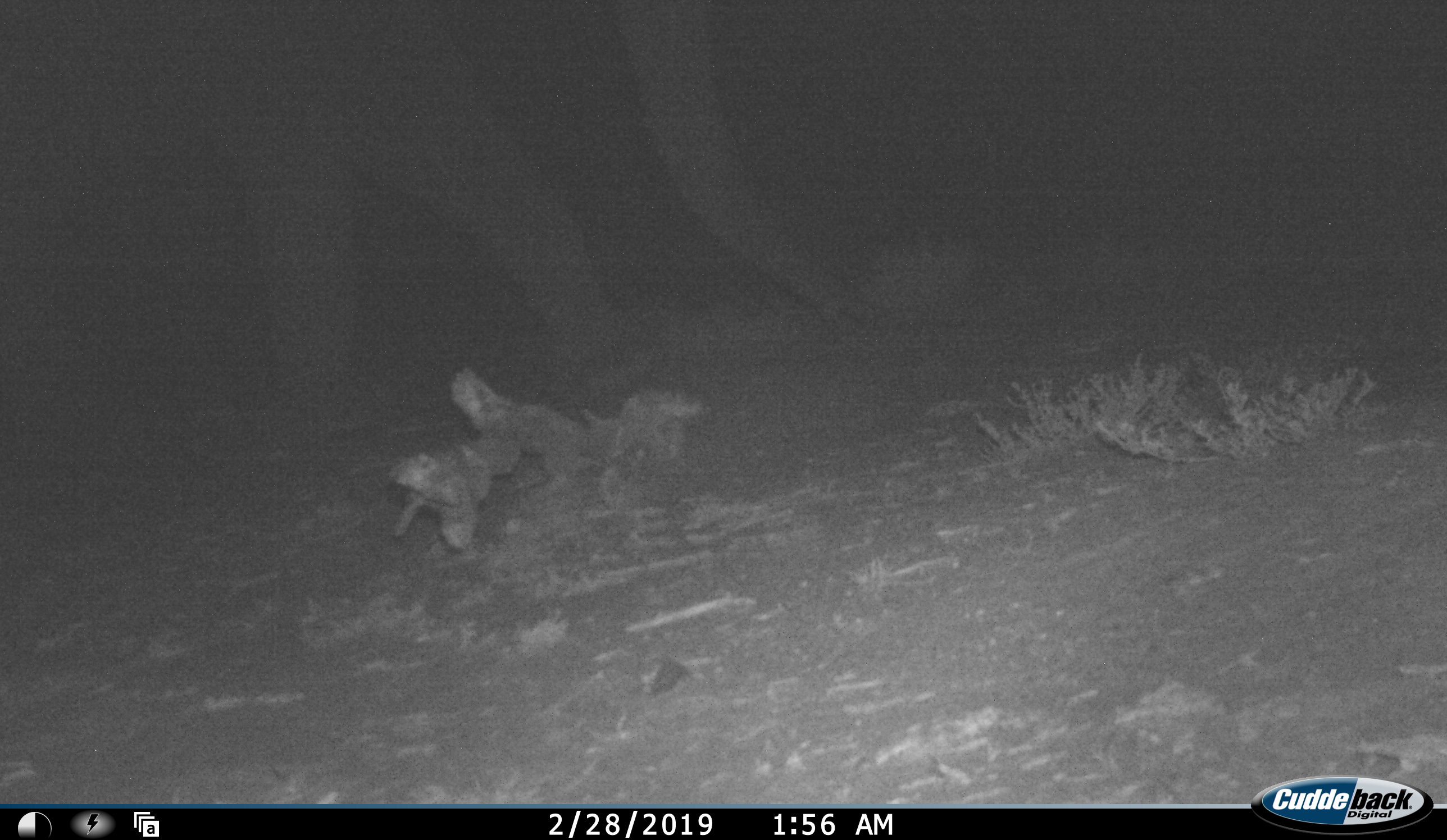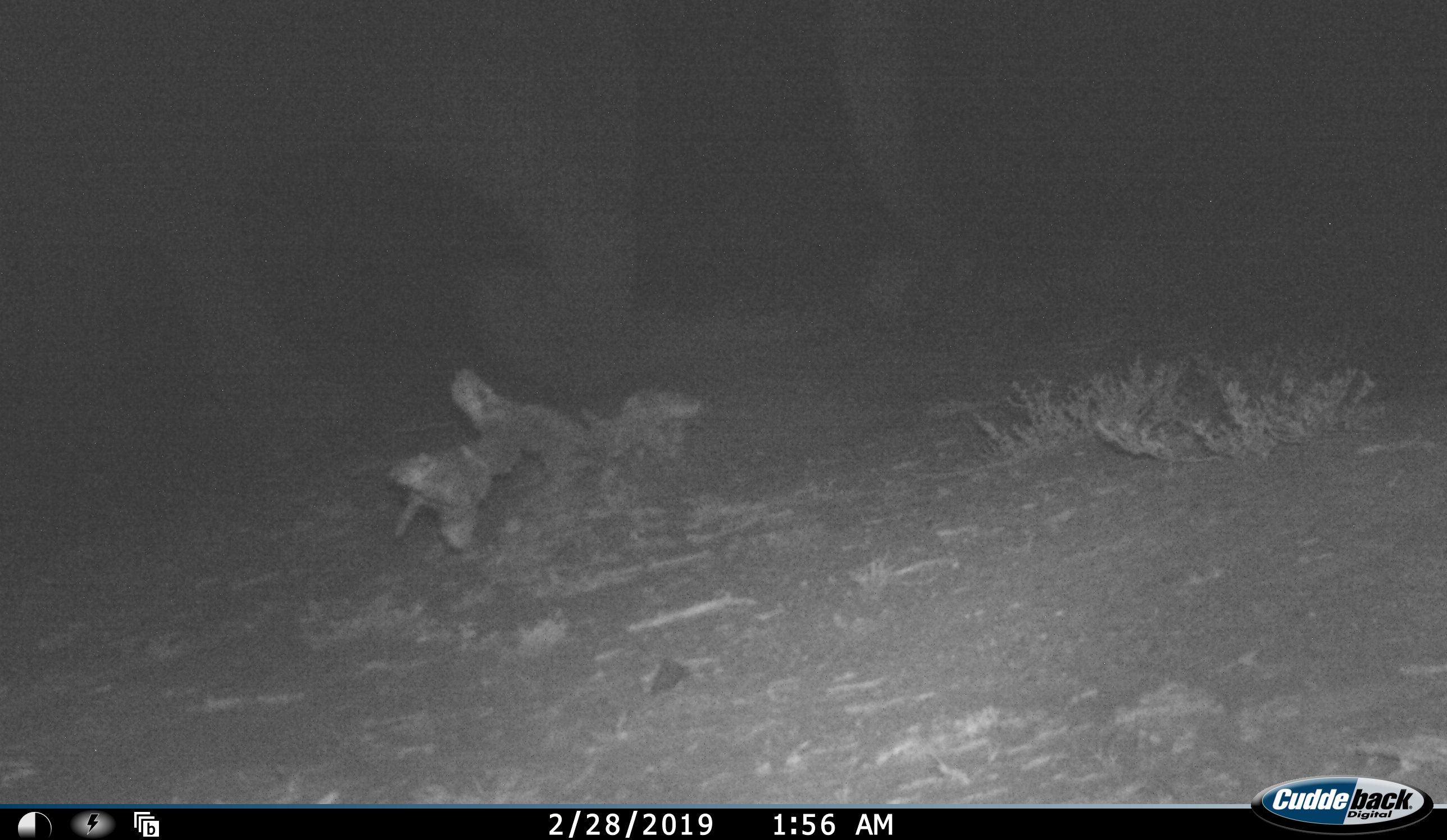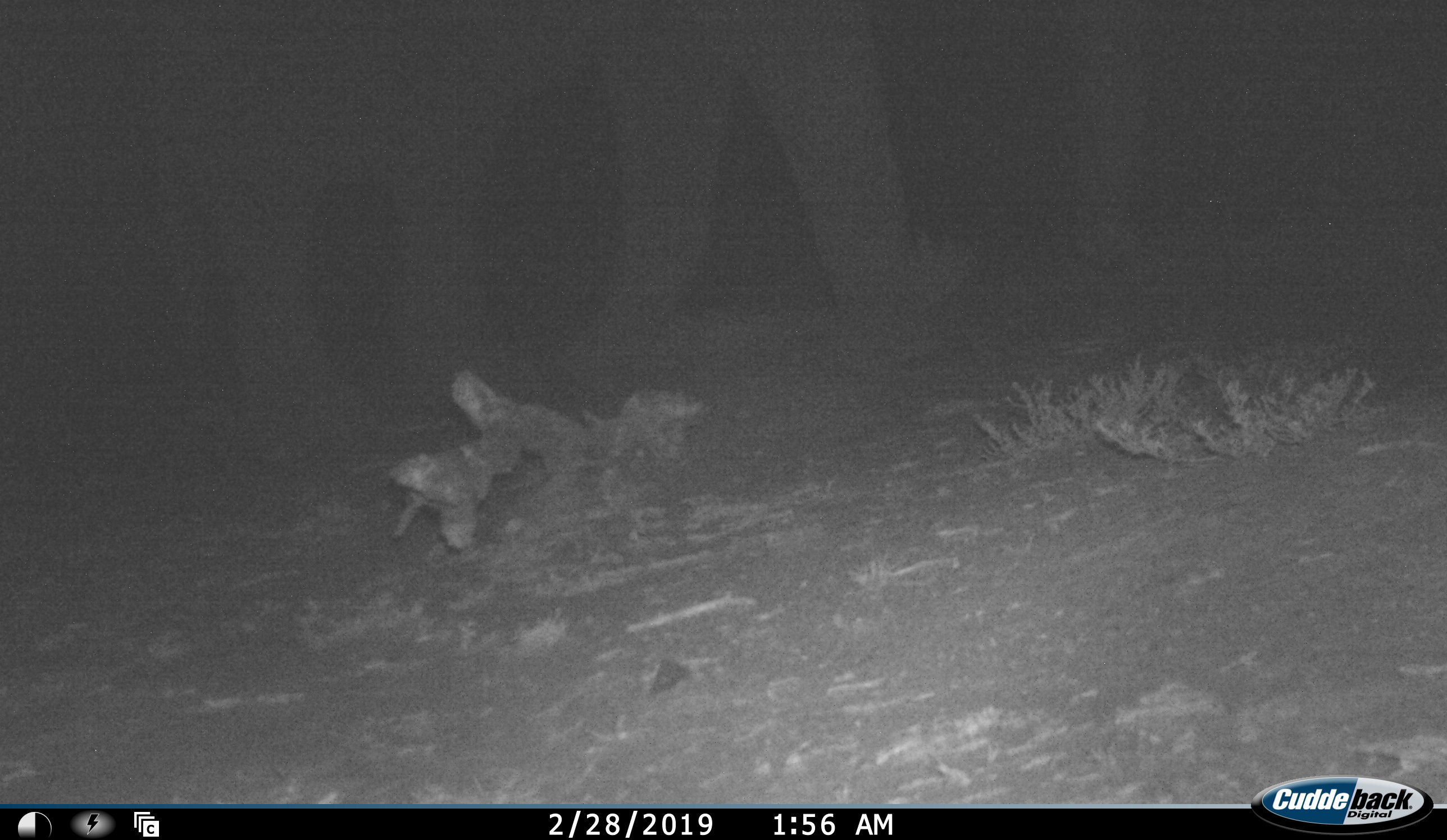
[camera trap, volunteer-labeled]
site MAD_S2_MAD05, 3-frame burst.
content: unidentified animal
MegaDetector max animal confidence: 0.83